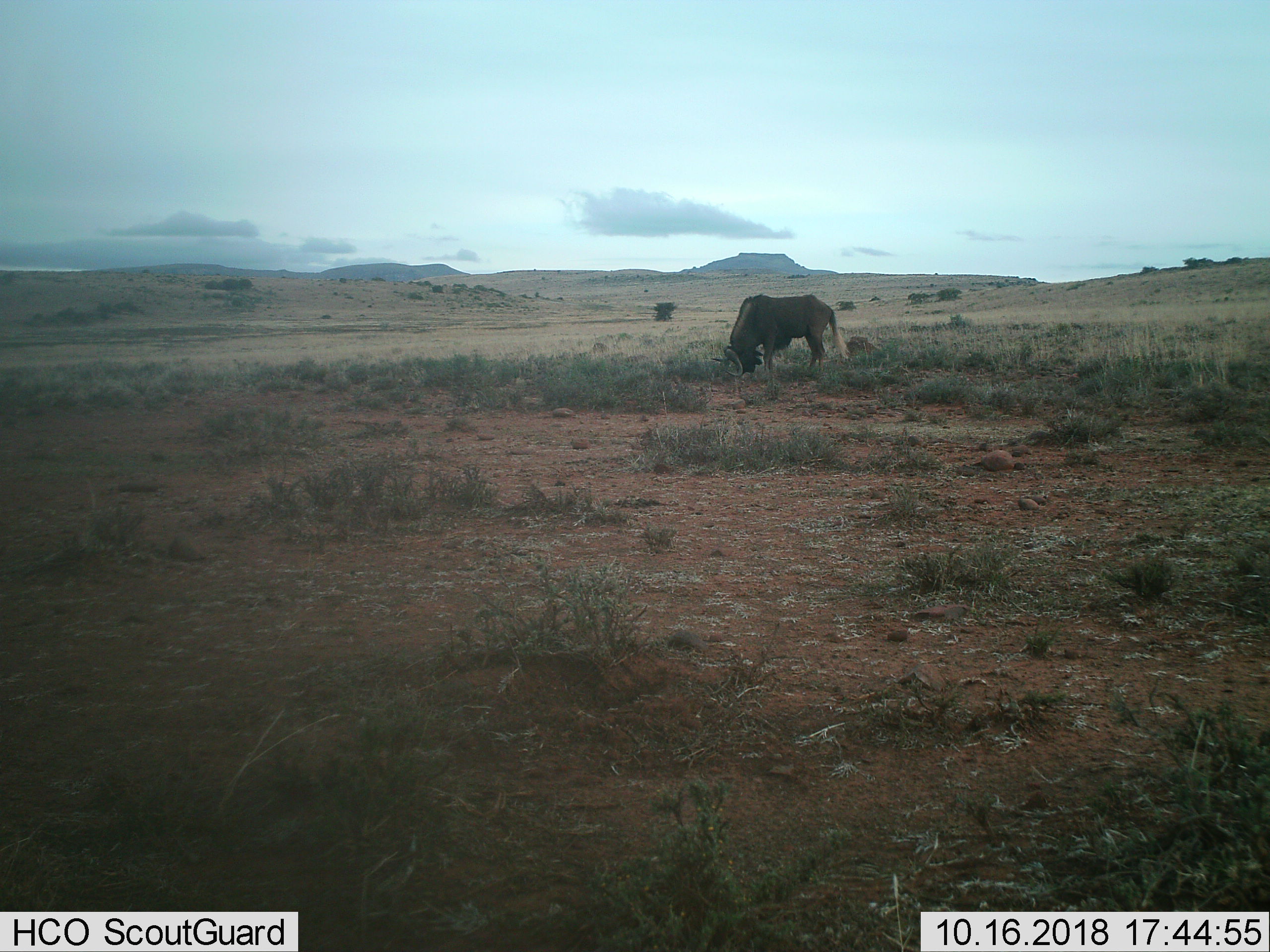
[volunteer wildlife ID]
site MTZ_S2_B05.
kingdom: Animalia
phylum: Chordata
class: Mammalia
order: Artiodactyla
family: Bovidae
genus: Connochaetes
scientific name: Connochaetes gnou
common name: black wildebeest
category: wildebeestblack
Wildebeestblack (black wildebeest) (Connochaetes gnou), count 1. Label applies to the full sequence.